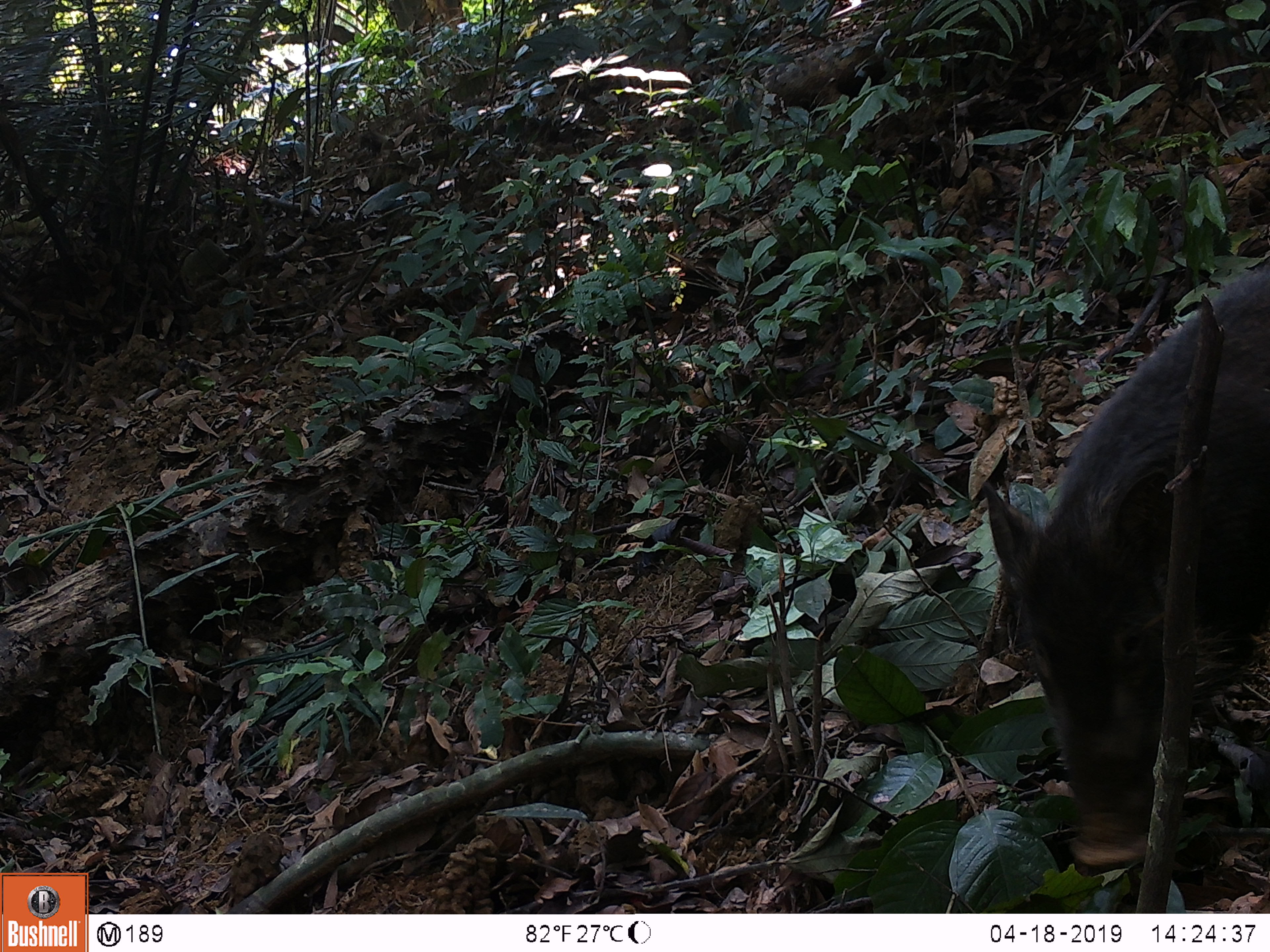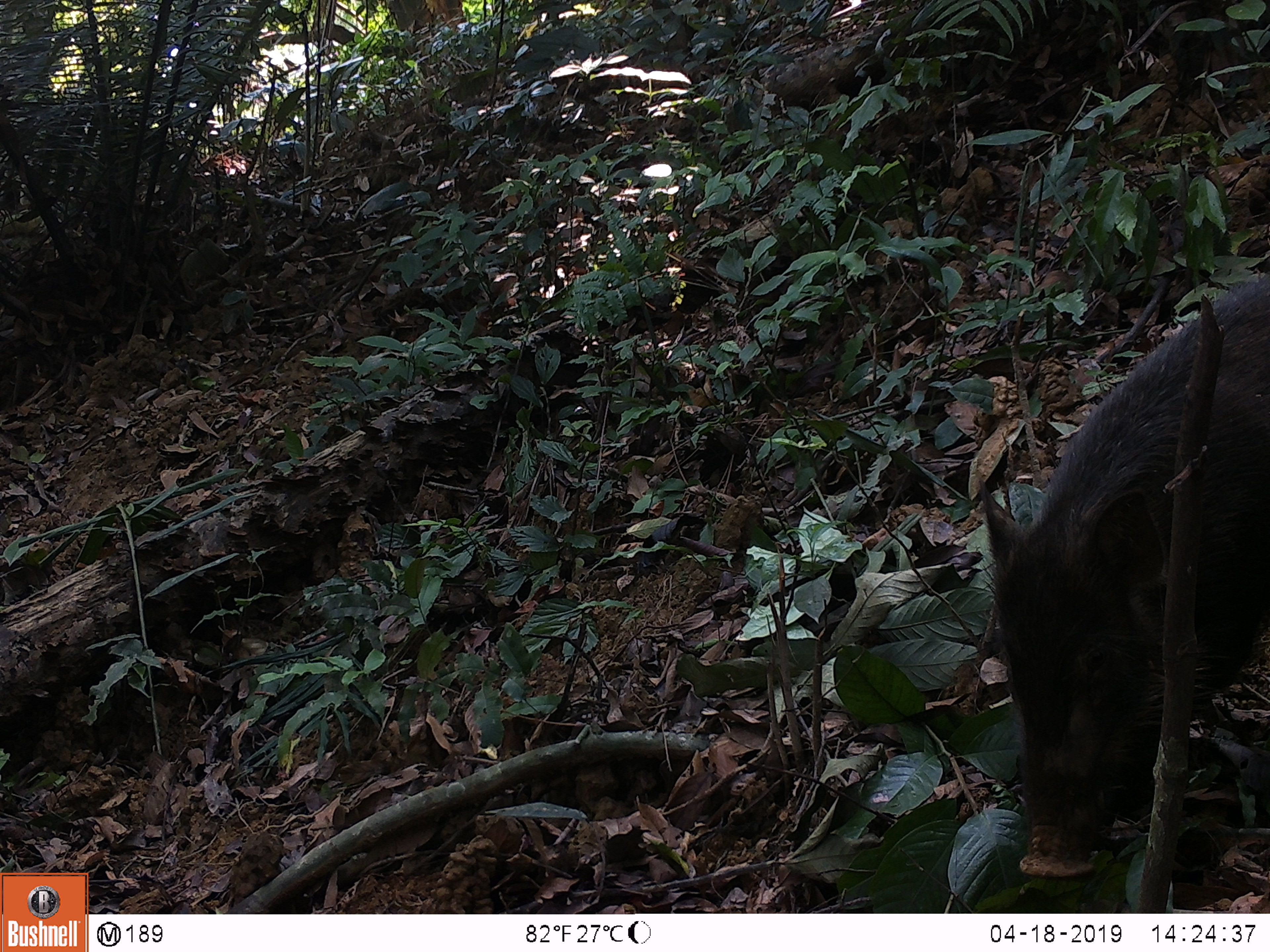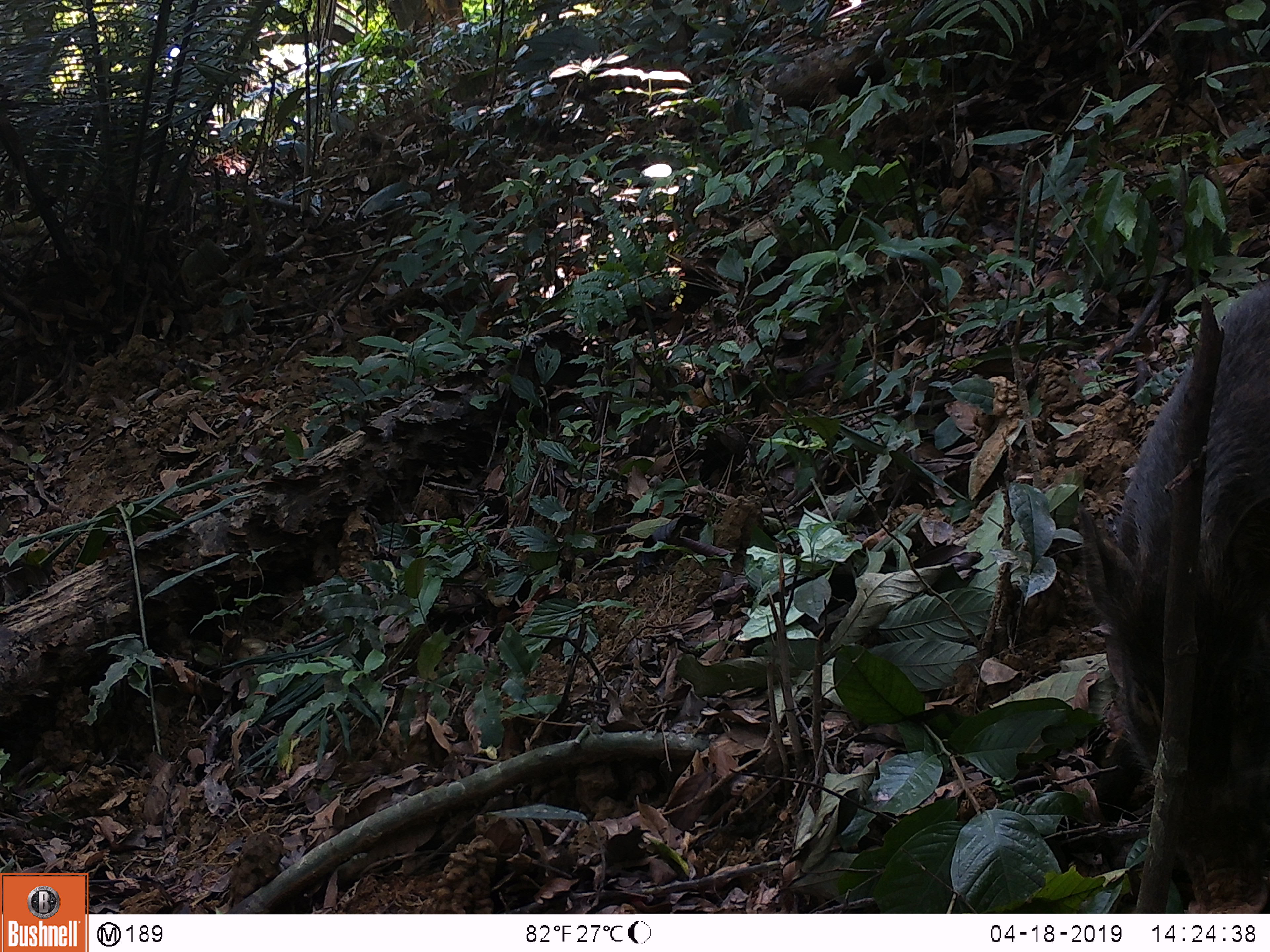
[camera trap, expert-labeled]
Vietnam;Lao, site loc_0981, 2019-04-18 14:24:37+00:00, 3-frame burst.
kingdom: Animalia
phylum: Chordata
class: Mammalia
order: Artiodactyla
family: Suidae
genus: Sus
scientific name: Sus scrofa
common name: eurasian wild pig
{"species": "eurasian wild pig (Sus scrofa)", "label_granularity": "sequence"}